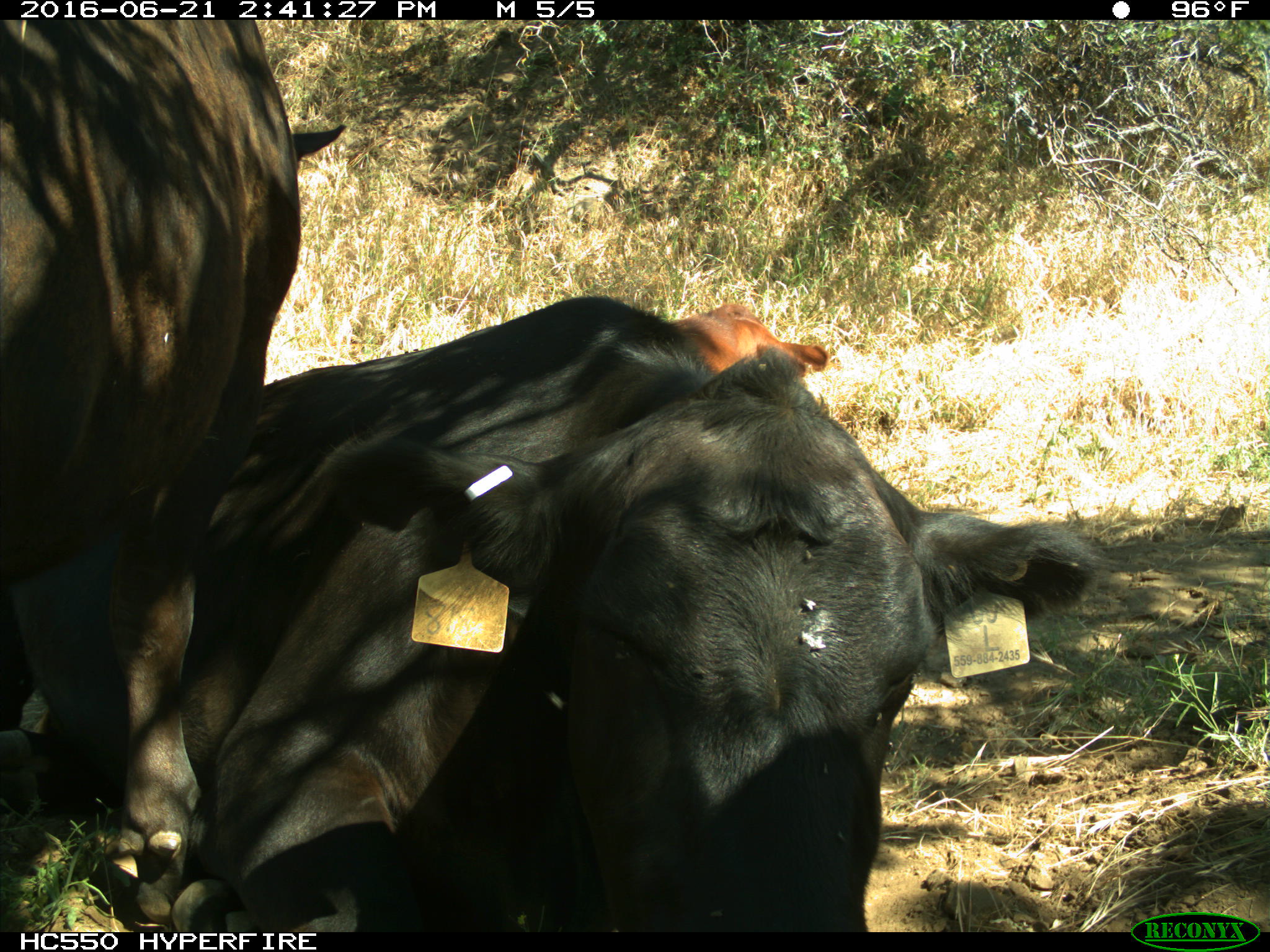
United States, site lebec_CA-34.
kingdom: Animalia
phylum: Chordata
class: Mammalia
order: Artiodactyla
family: Bovidae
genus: Bos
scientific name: Bos taurus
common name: domestic cow